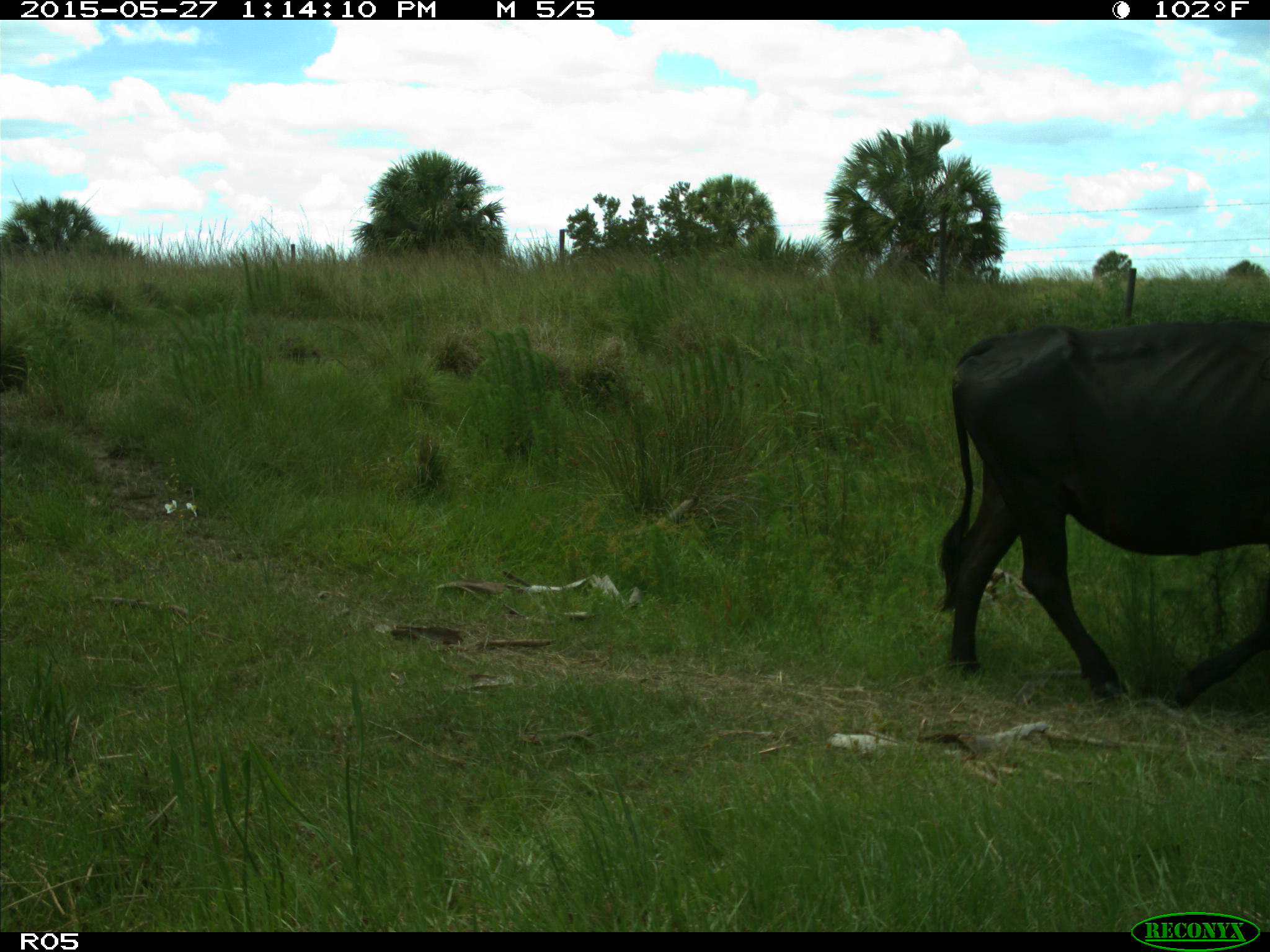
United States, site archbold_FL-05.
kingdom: Animalia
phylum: Chordata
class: Mammalia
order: Artiodactyla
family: Bovidae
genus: Bos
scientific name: Bos taurus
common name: domestic cow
Bos taurus (domestic cow).